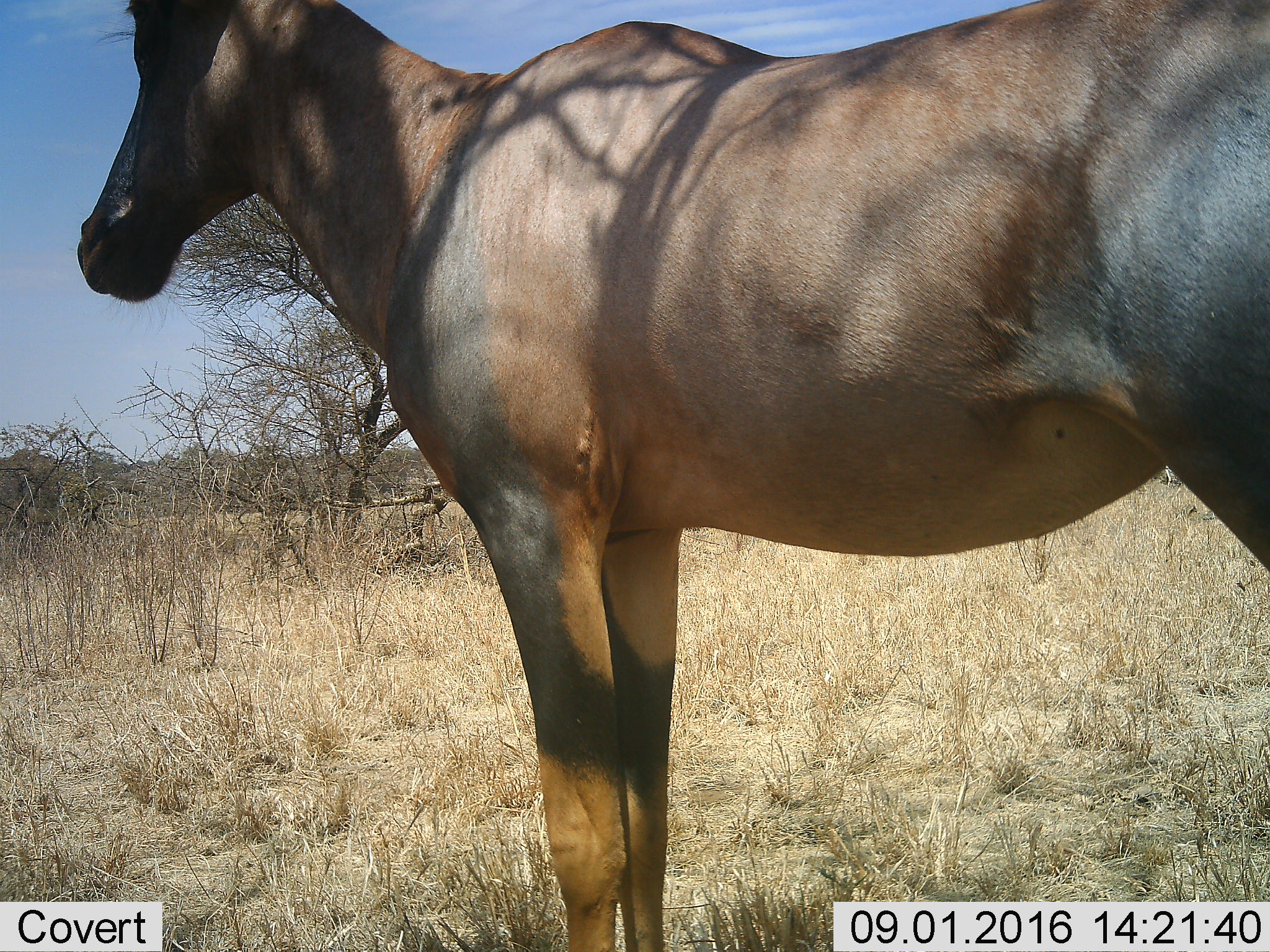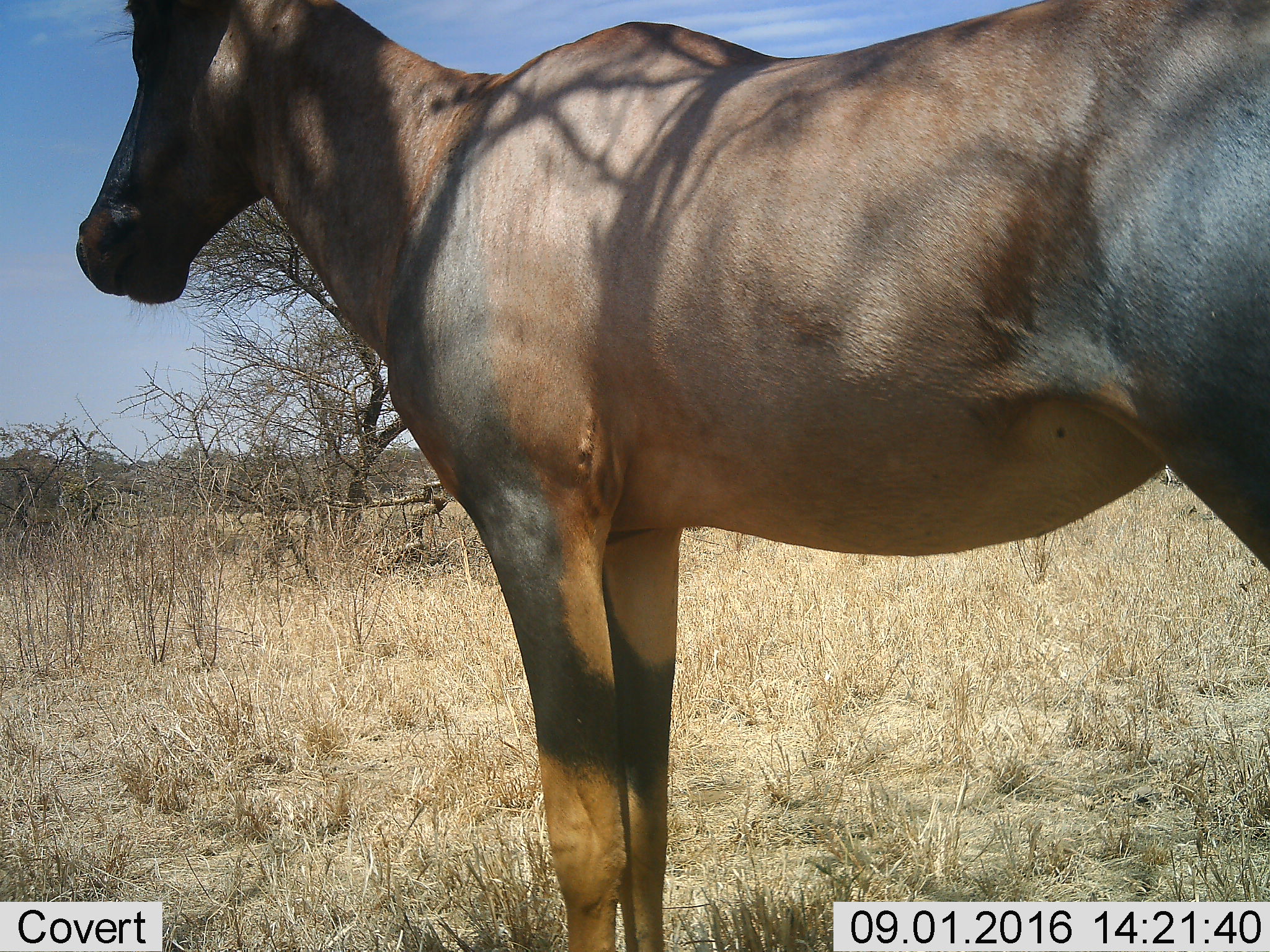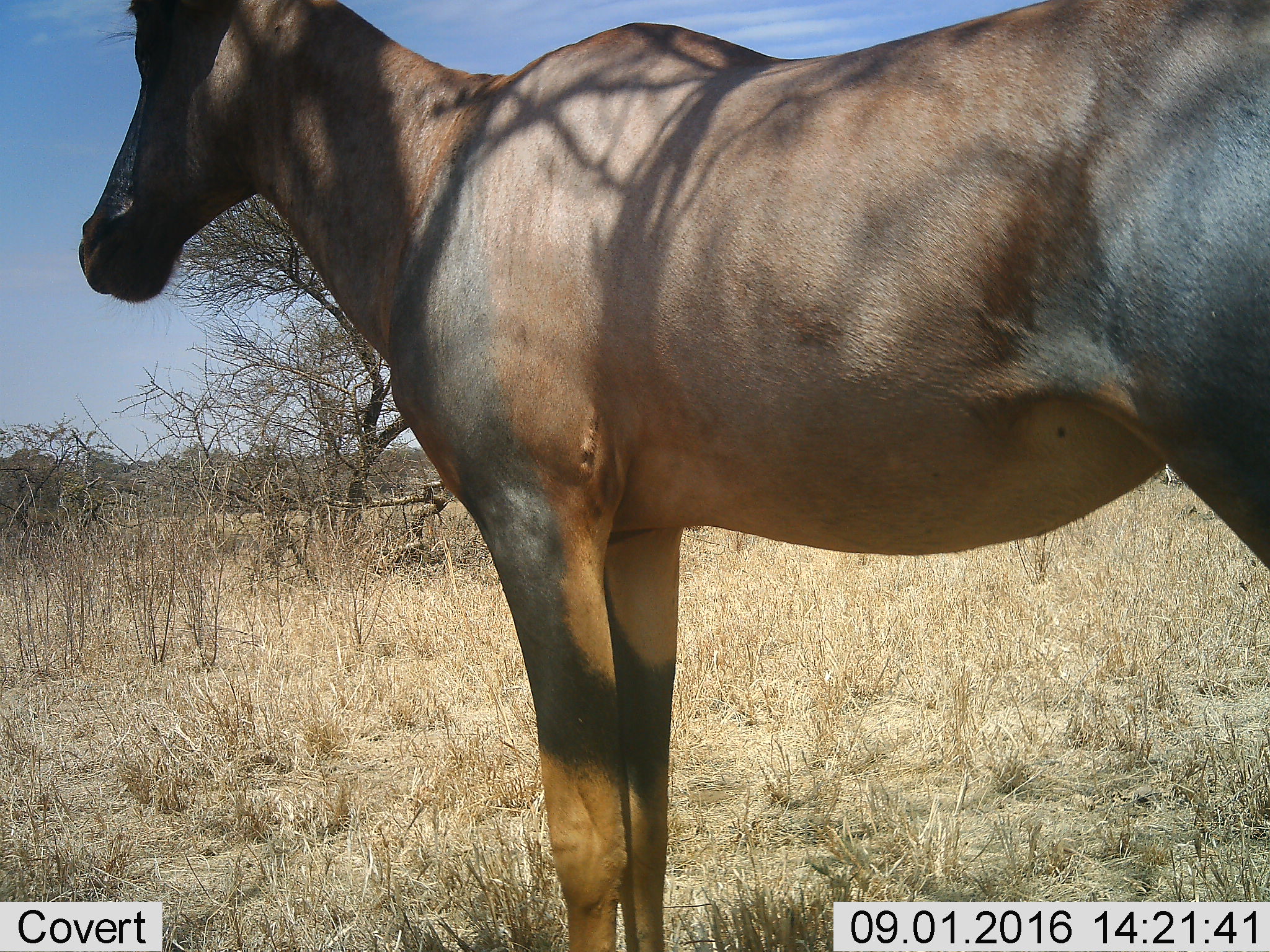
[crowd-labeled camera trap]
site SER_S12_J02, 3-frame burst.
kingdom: Animalia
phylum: Chordata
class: Mammalia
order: Artiodactyla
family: Bovidae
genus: Damaliscus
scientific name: Damaliscus lunatus jimela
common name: topi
Topi (Damaliscus lunatus jimela), count 1. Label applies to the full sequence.